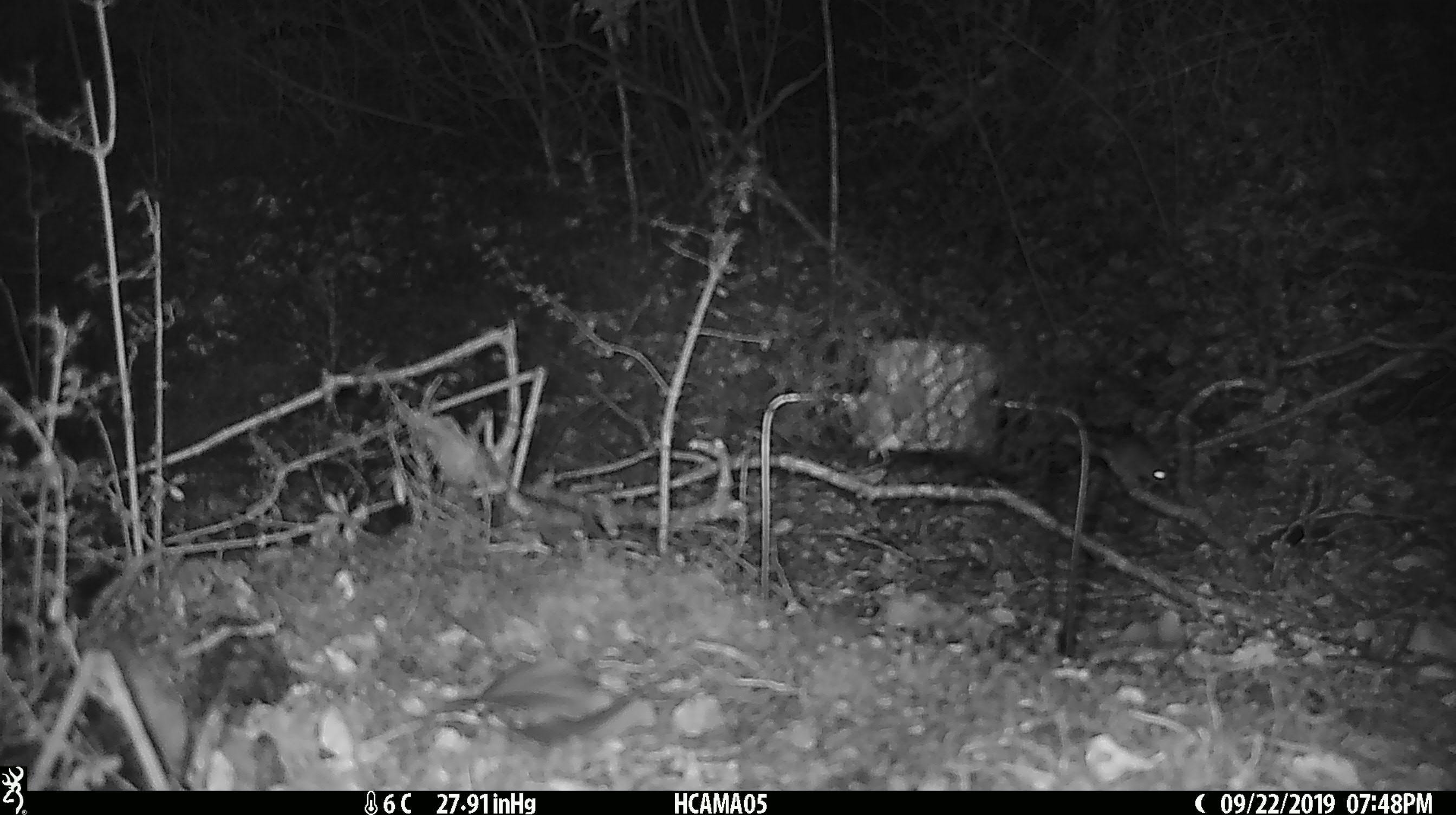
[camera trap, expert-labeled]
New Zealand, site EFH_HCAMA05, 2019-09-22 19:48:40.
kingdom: Animalia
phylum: Chordata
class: Mammalia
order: Rodentia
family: Muridae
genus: Mus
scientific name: Mus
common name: mouse